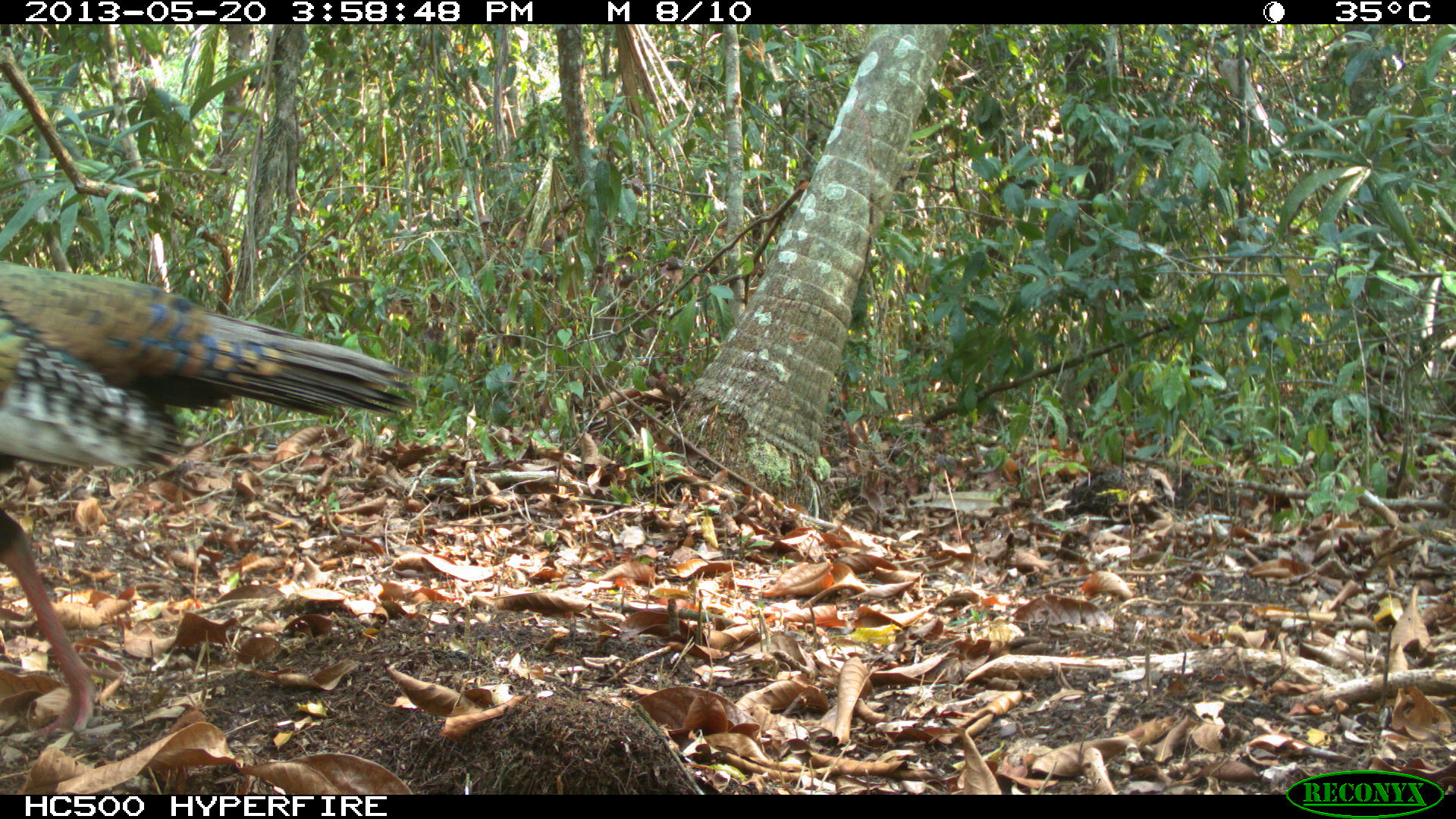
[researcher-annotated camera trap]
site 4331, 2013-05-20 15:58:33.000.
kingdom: Animalia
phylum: Chordata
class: Aves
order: Galliformes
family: Phasianidae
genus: Meleagris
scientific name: Meleagris ocellata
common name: ocellated turkey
Meleagris ocellata (ocellated turkey), count 1, sex female.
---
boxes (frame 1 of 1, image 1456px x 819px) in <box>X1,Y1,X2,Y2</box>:
meleagris ocellata: <box>0,257,422,742</box>